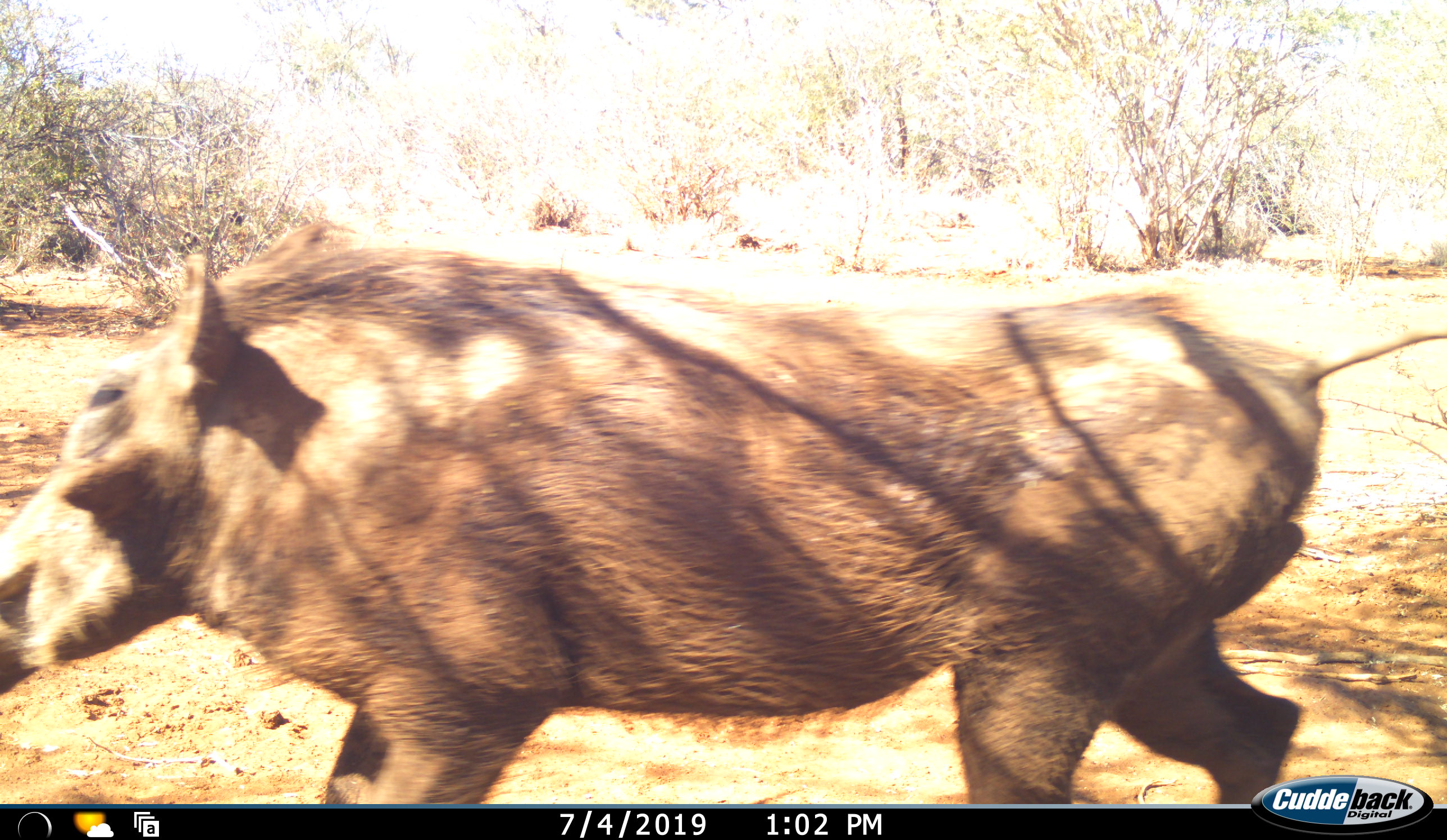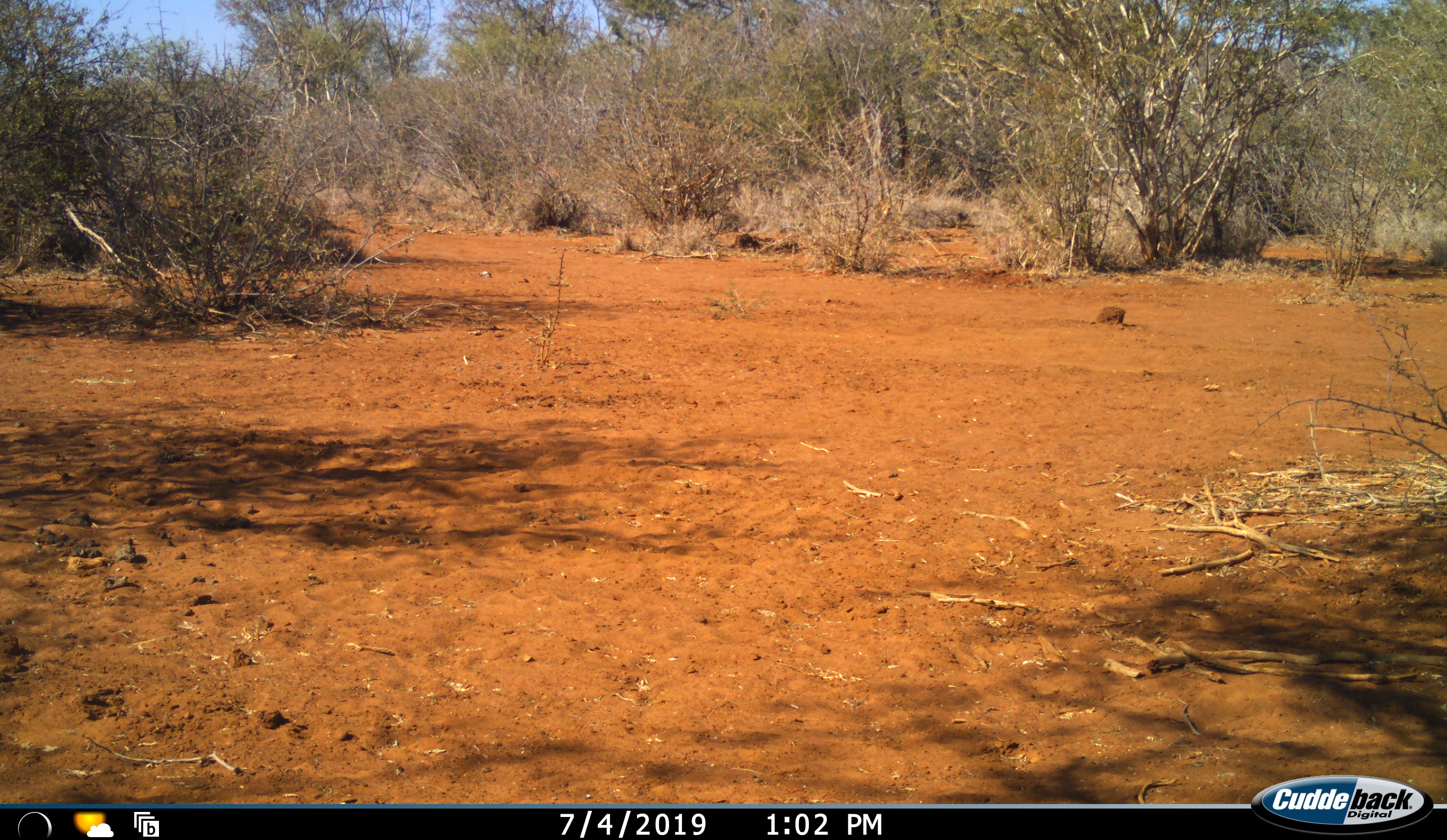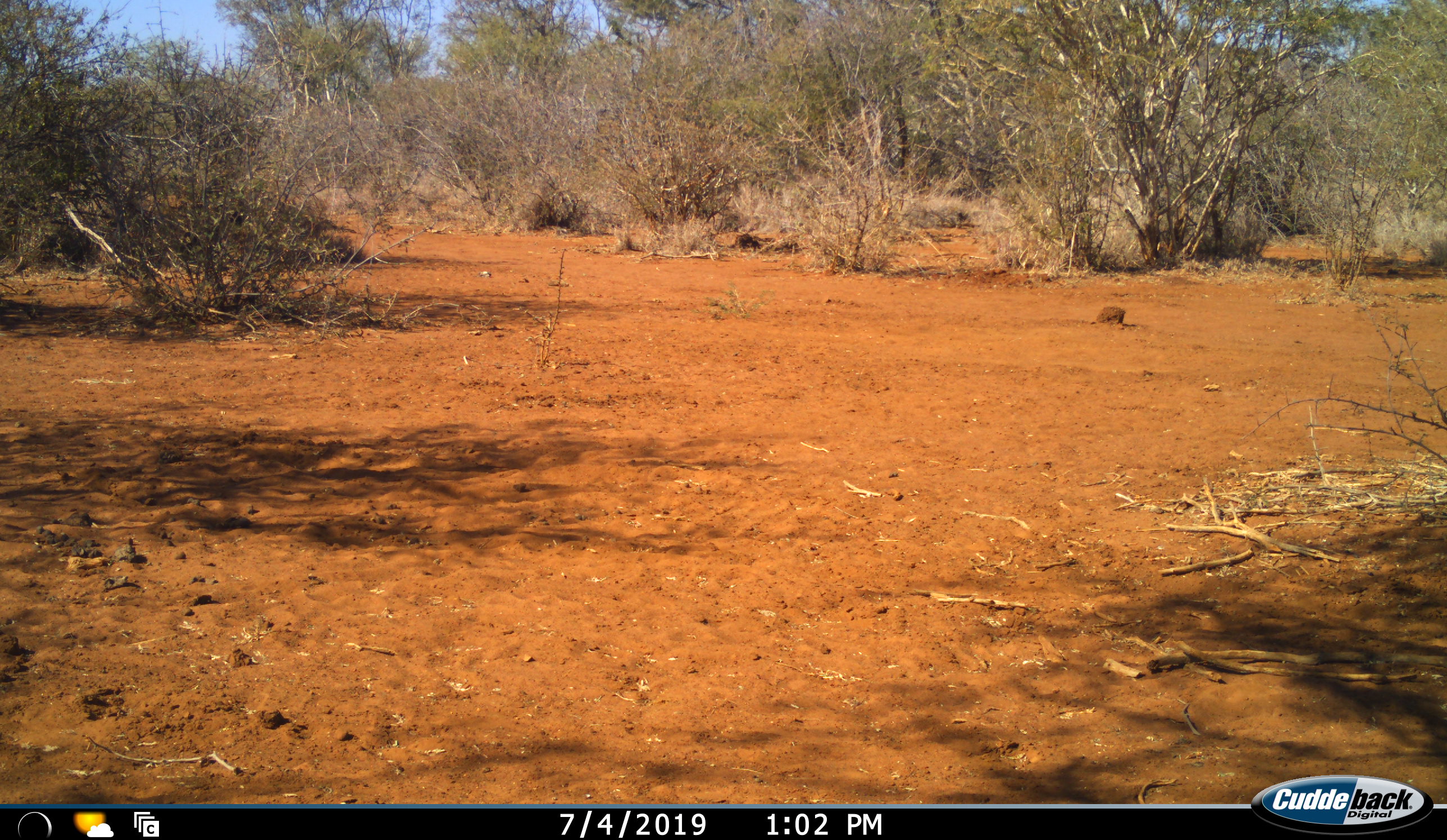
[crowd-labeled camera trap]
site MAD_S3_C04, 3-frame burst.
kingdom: Animalia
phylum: Chordata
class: Mammalia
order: Artiodactyla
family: Suidae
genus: Phacochoerus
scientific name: Phacochoerus africanus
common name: warthog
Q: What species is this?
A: Warthog (Phacochoerus africanus).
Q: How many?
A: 1.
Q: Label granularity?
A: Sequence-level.